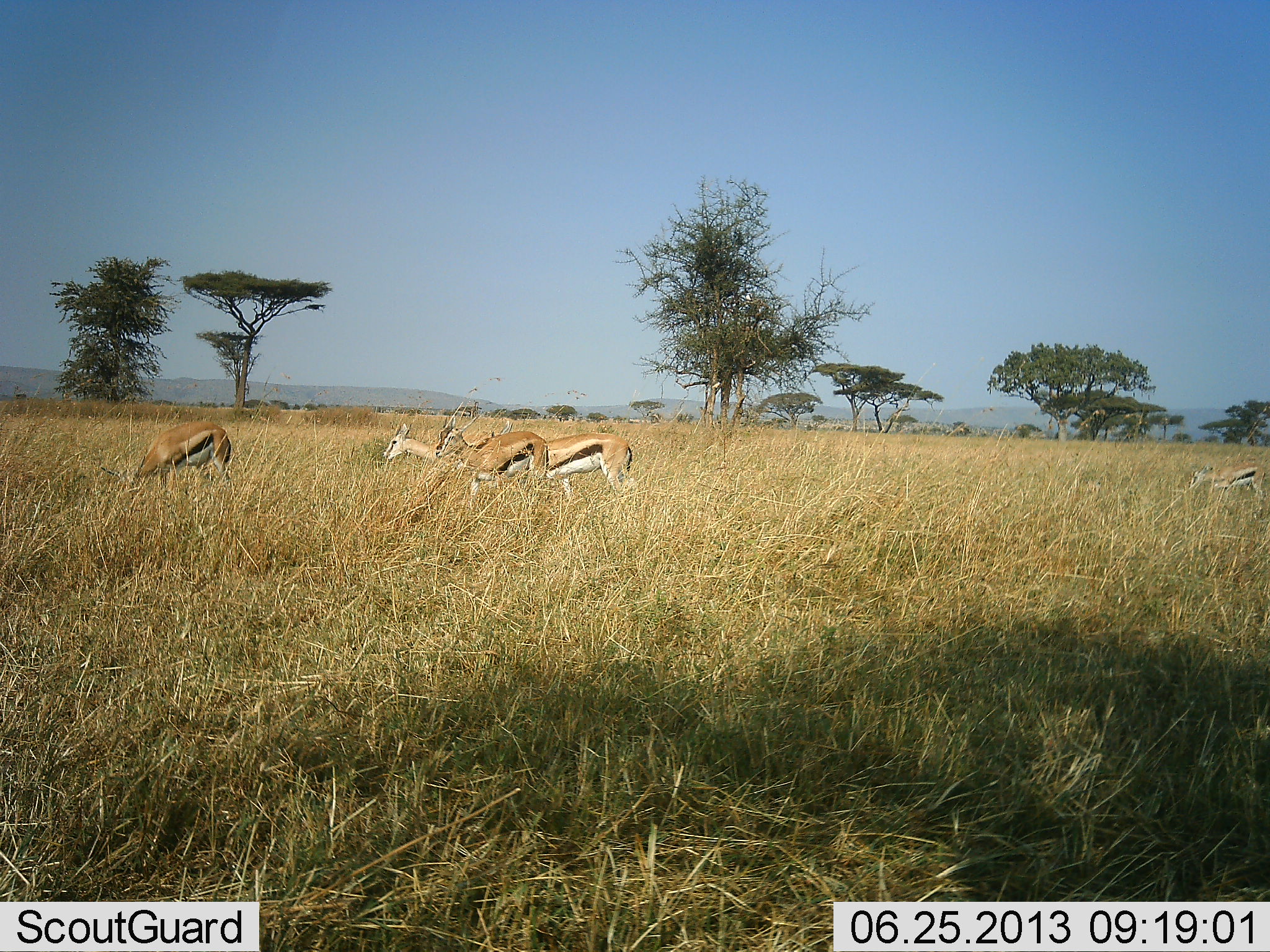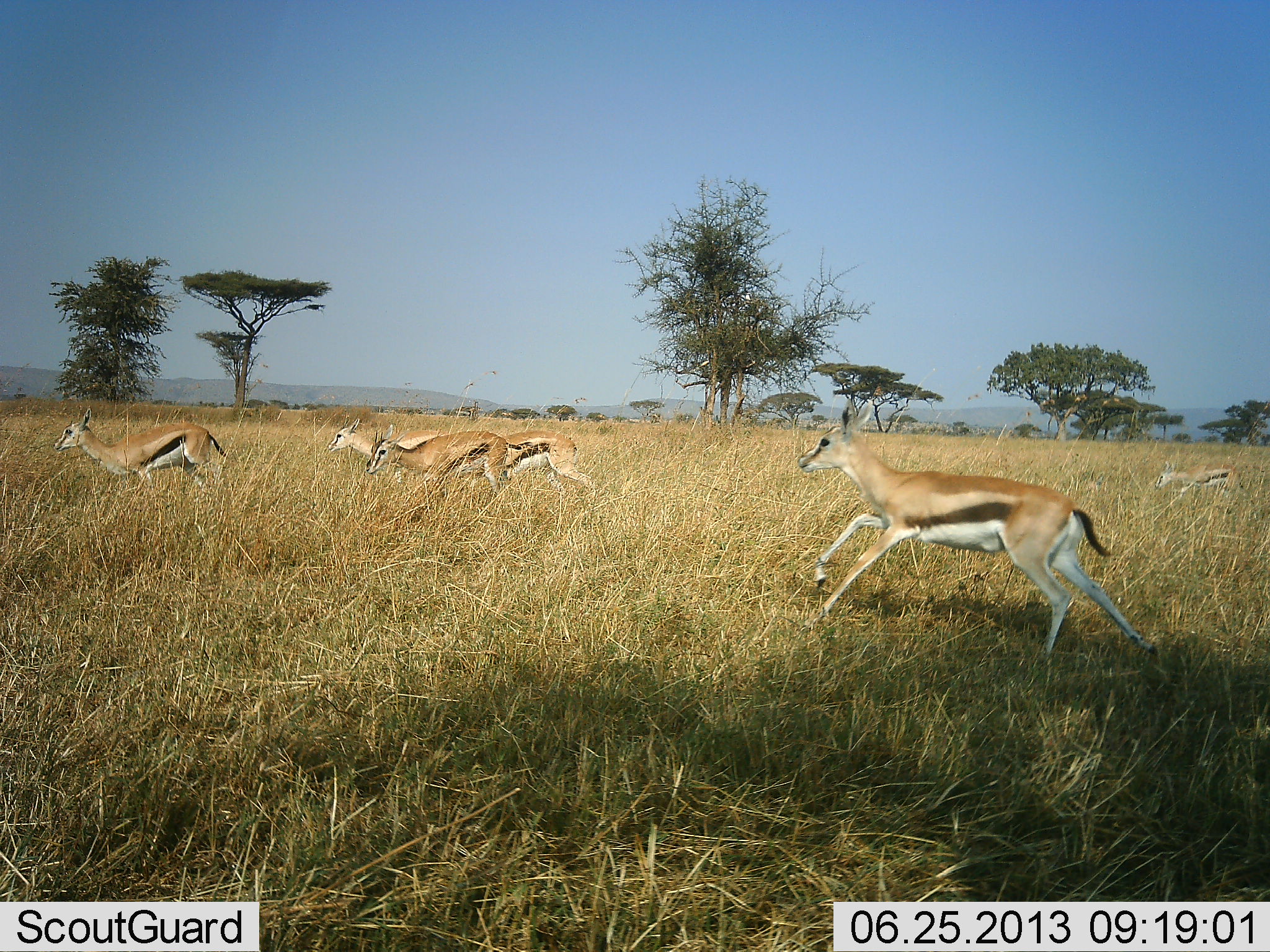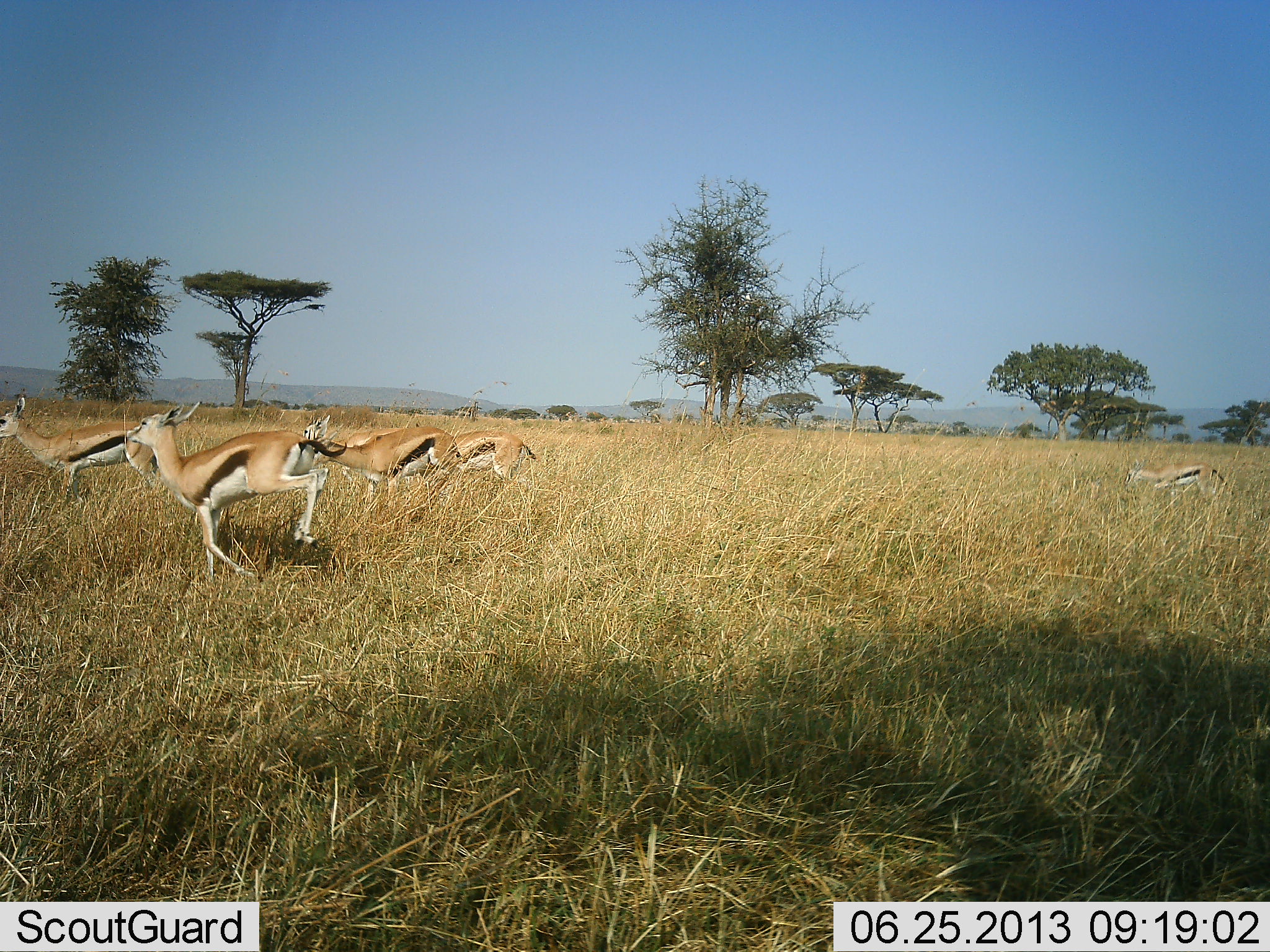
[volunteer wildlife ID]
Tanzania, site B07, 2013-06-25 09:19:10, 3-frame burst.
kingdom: Animalia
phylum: Chordata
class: Mammalia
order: Artiodactyla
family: Bovidae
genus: Eudorcas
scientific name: Eudorcas thomsonii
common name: thomson's gazelle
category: gazellethomsons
Gazellethomsons (thomson's gazelle) (Eudorcas thomsonii), count 6. Behavior (volunteer vote fractions): standing 20%, resting 0%, moving 100%, interacting 0%. Young present (vote fraction): 0%. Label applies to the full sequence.